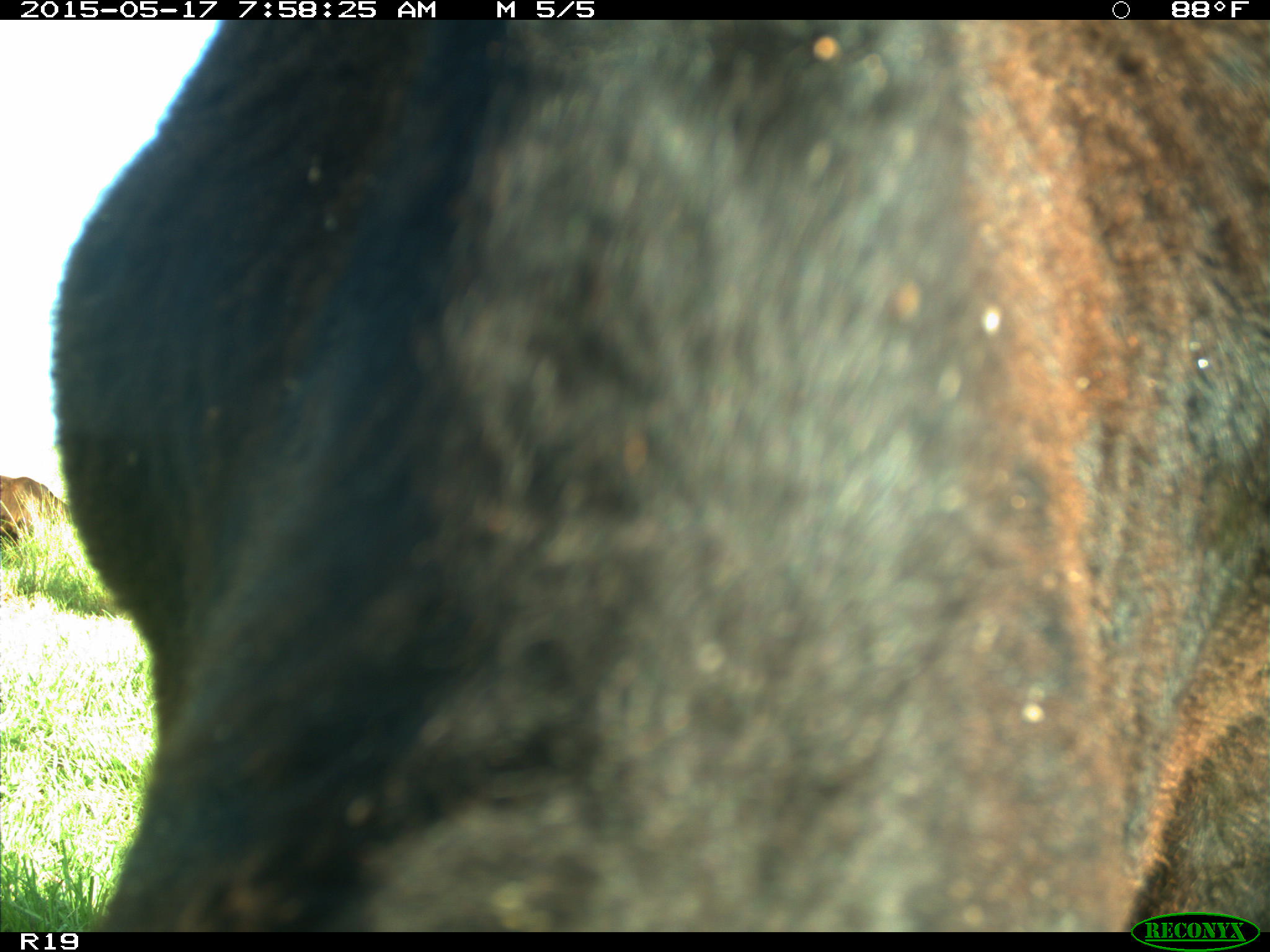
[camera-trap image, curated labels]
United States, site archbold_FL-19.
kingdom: Animalia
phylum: Chordata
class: Mammalia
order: Artiodactyla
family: Bovidae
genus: Bos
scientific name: Bos taurus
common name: domestic cow